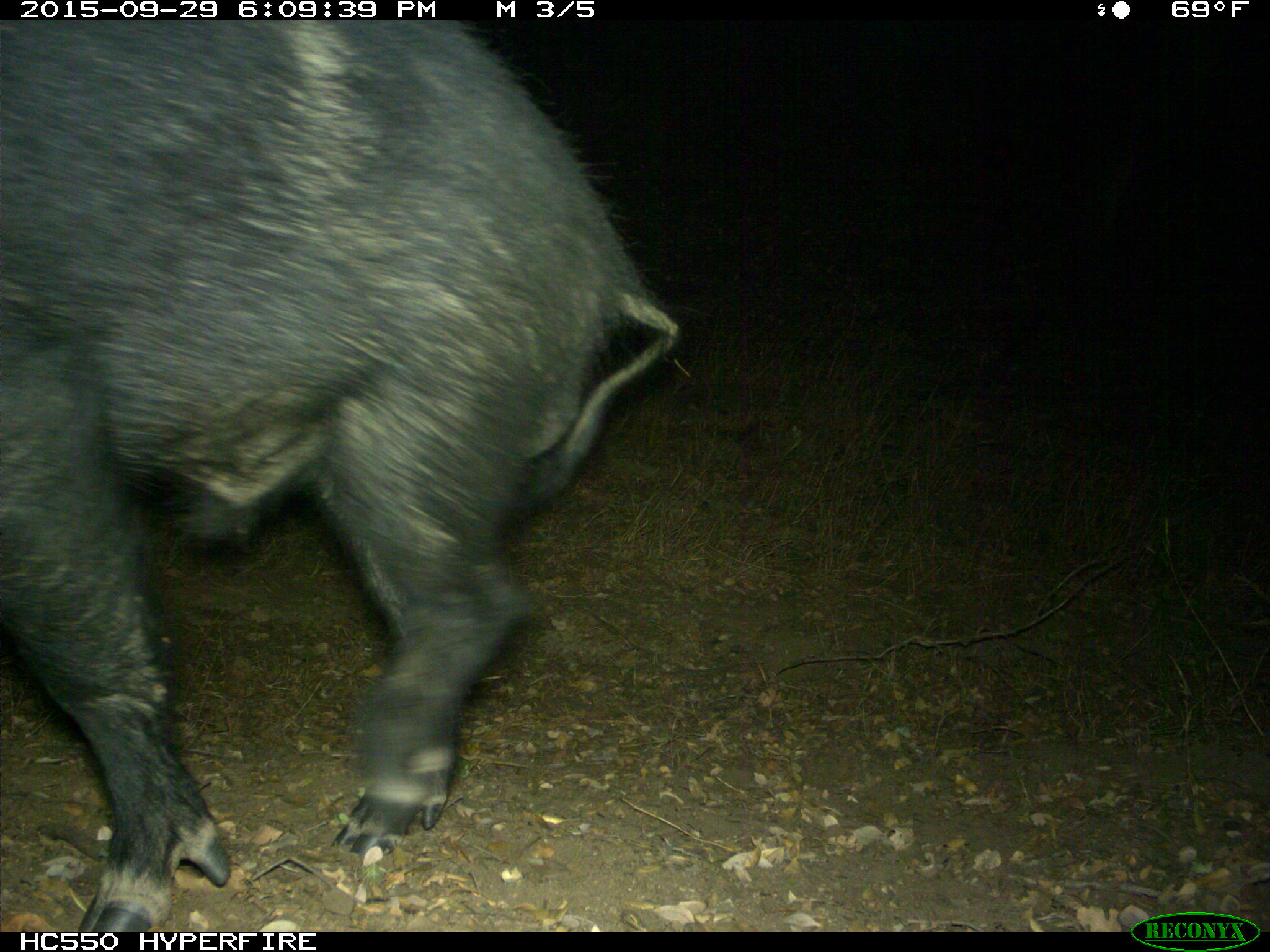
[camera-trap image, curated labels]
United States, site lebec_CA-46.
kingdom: Animalia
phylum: Chordata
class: Mammalia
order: Artiodactyla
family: Suidae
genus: Sus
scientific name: Sus scrofa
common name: wild boar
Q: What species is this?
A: Sus scrofa (wild boar).